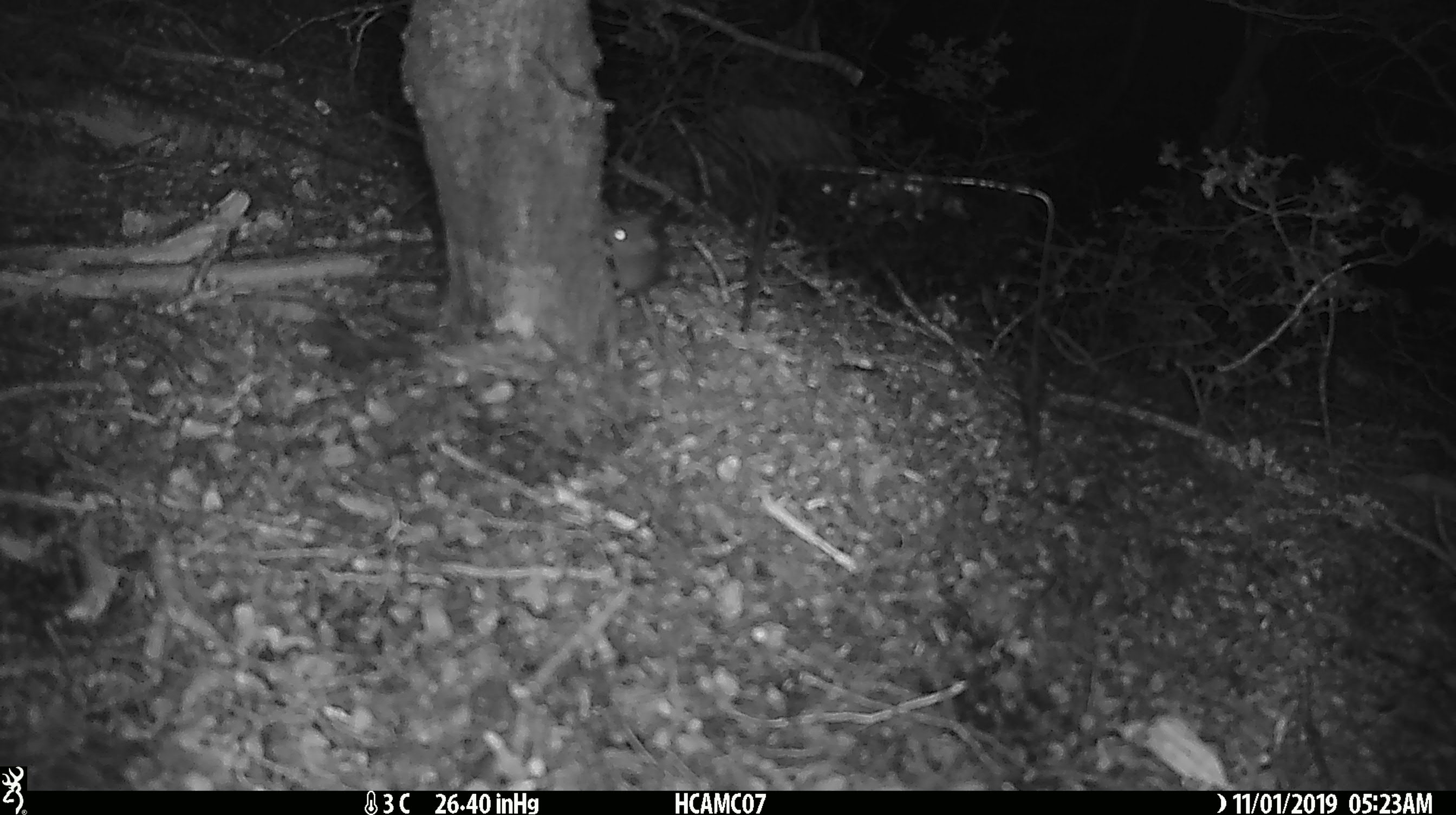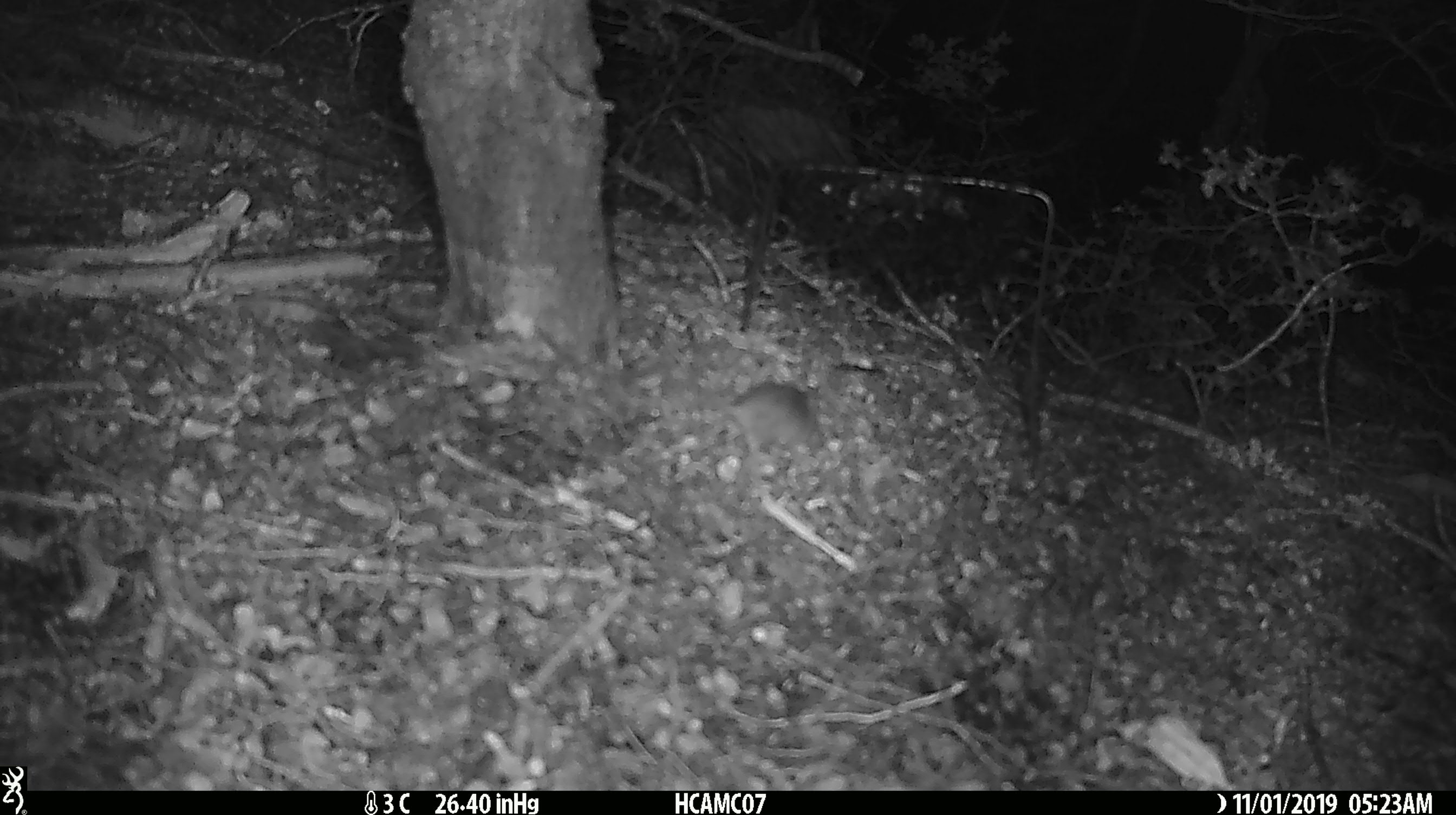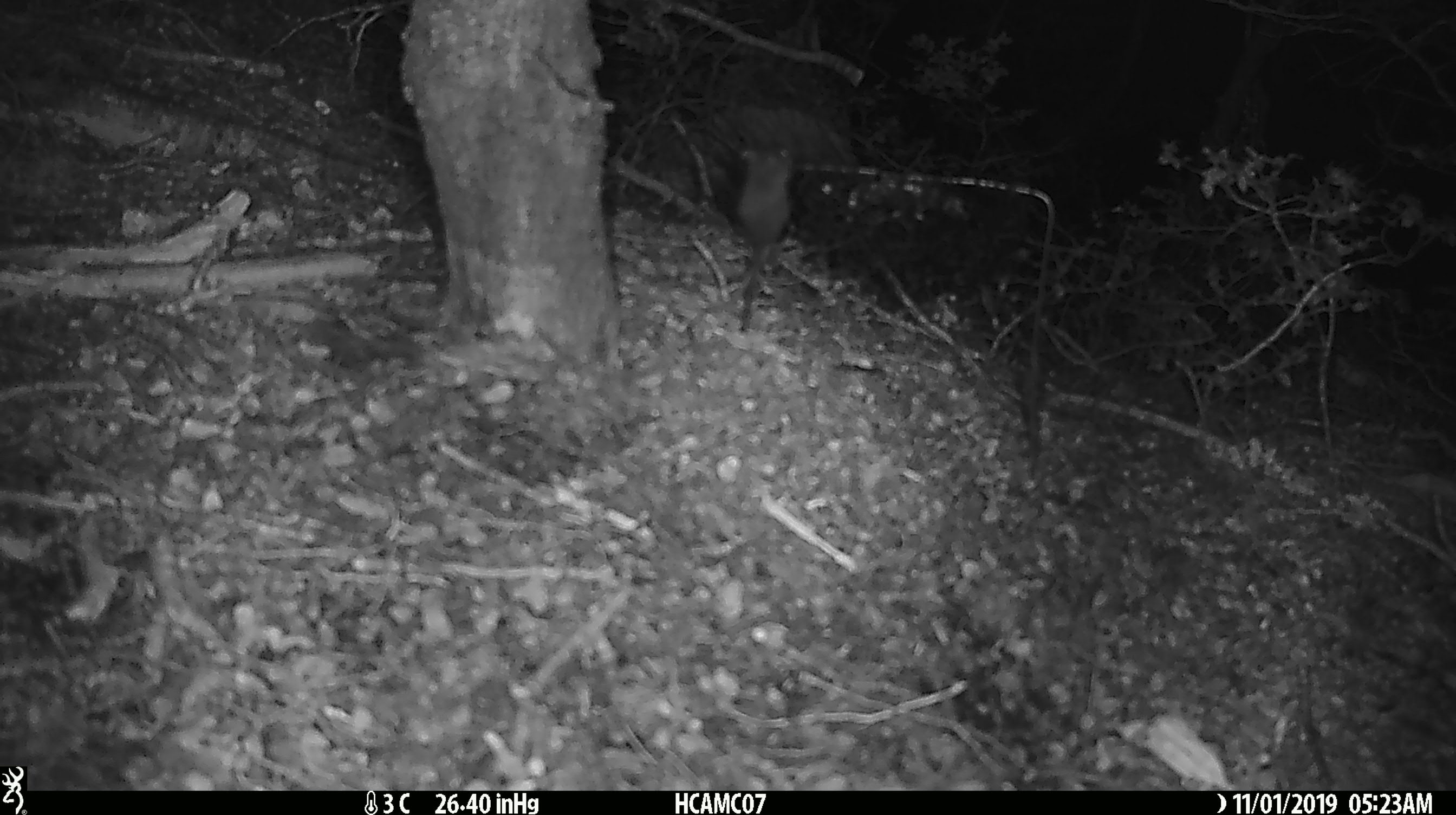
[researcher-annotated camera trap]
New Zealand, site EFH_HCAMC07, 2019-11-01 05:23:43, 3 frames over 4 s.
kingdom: Animalia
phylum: Chordata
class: Mammalia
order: Rodentia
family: Muridae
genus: Mus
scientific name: Mus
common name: mouse